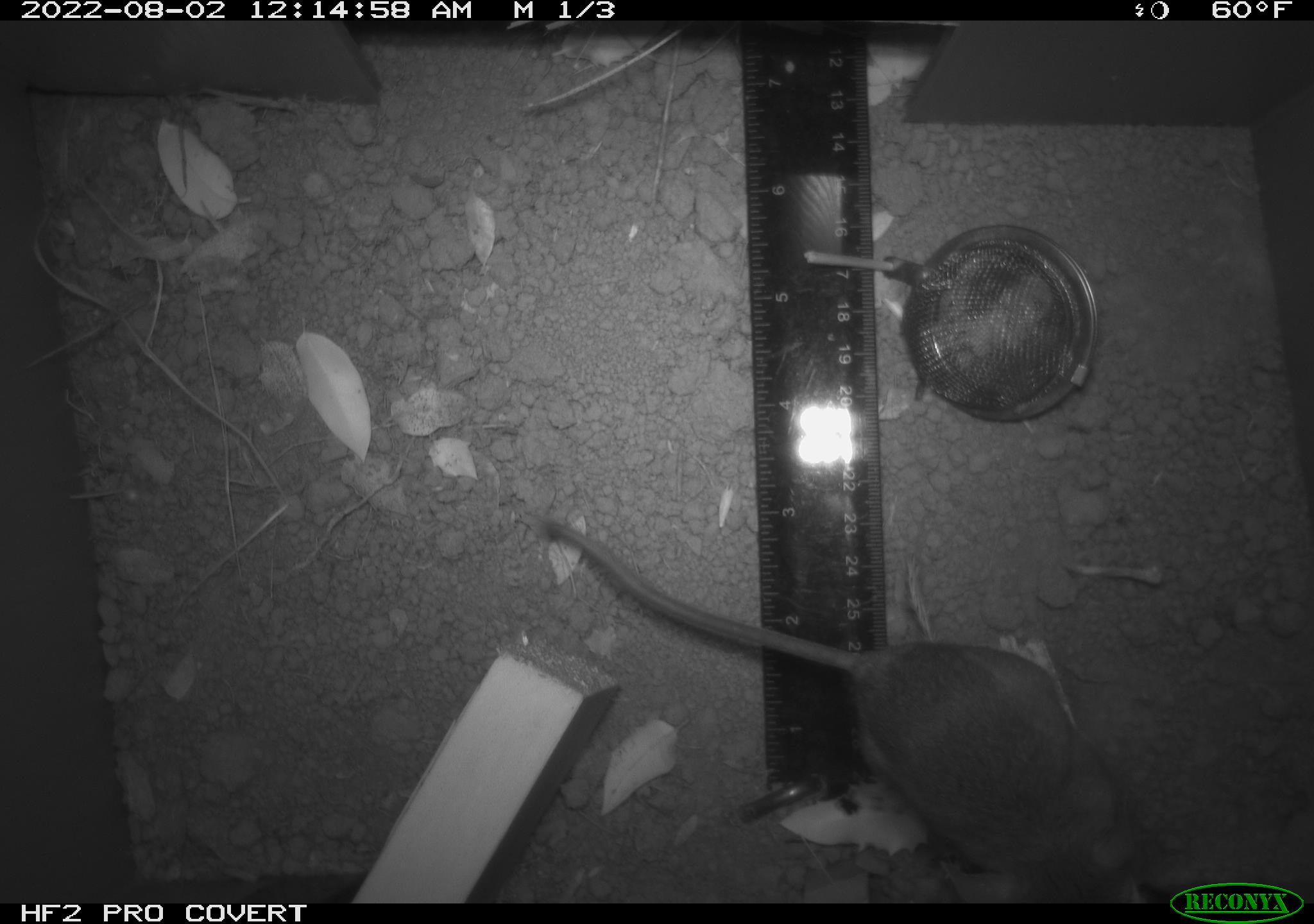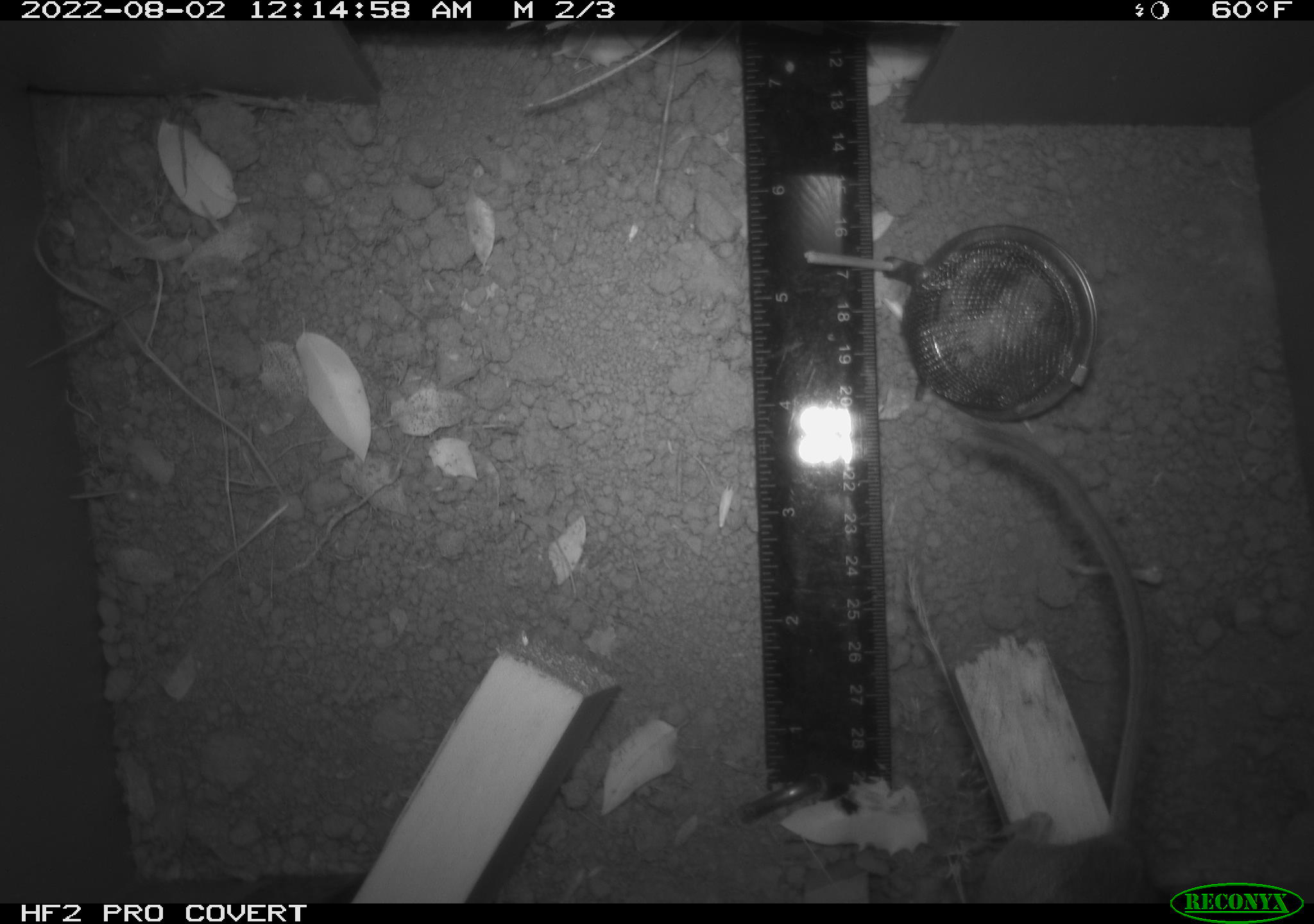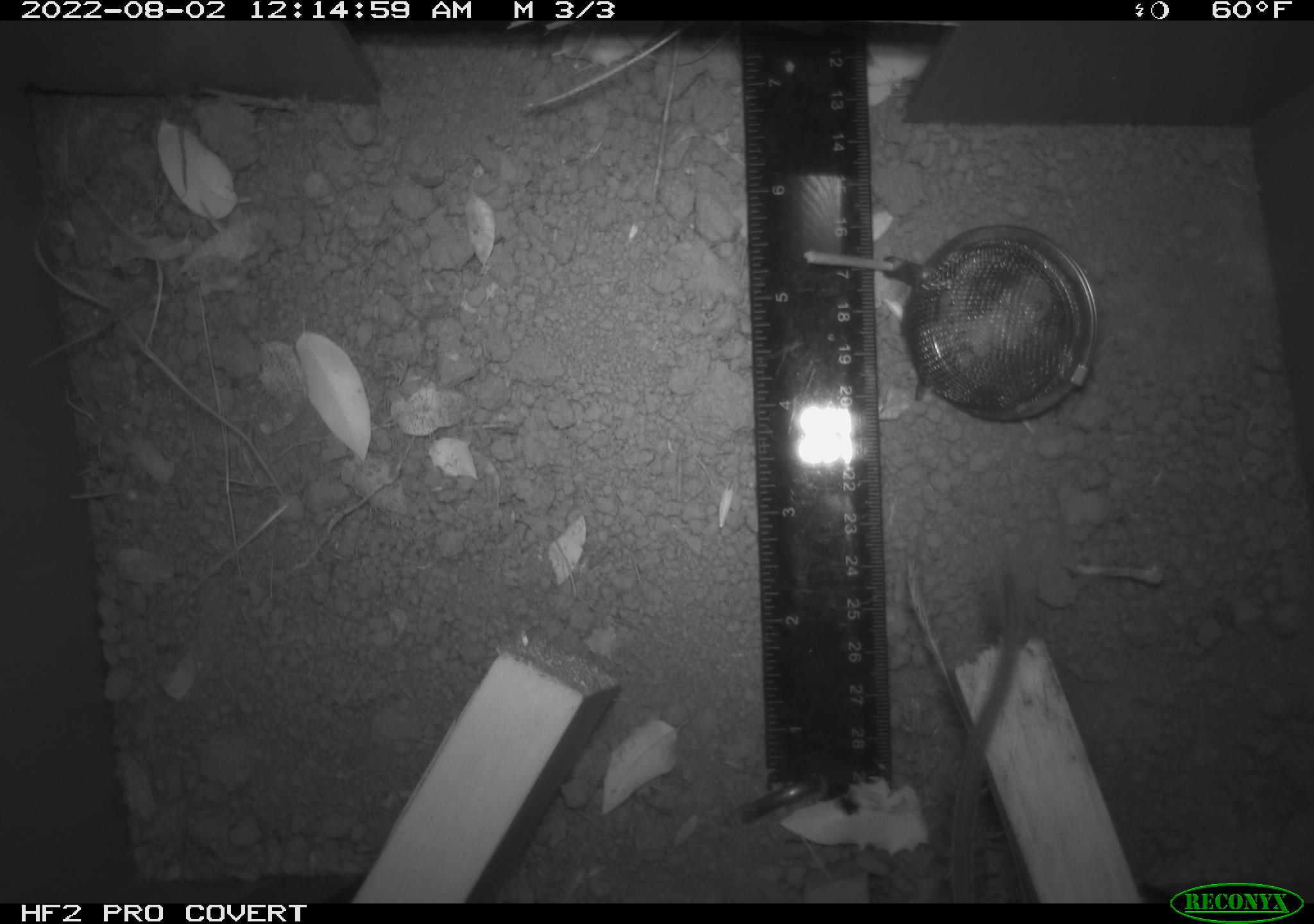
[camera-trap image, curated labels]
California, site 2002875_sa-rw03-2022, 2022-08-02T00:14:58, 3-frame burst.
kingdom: Animalia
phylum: Chordata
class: Mammalia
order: Rodentia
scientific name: Rodentia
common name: mouse species